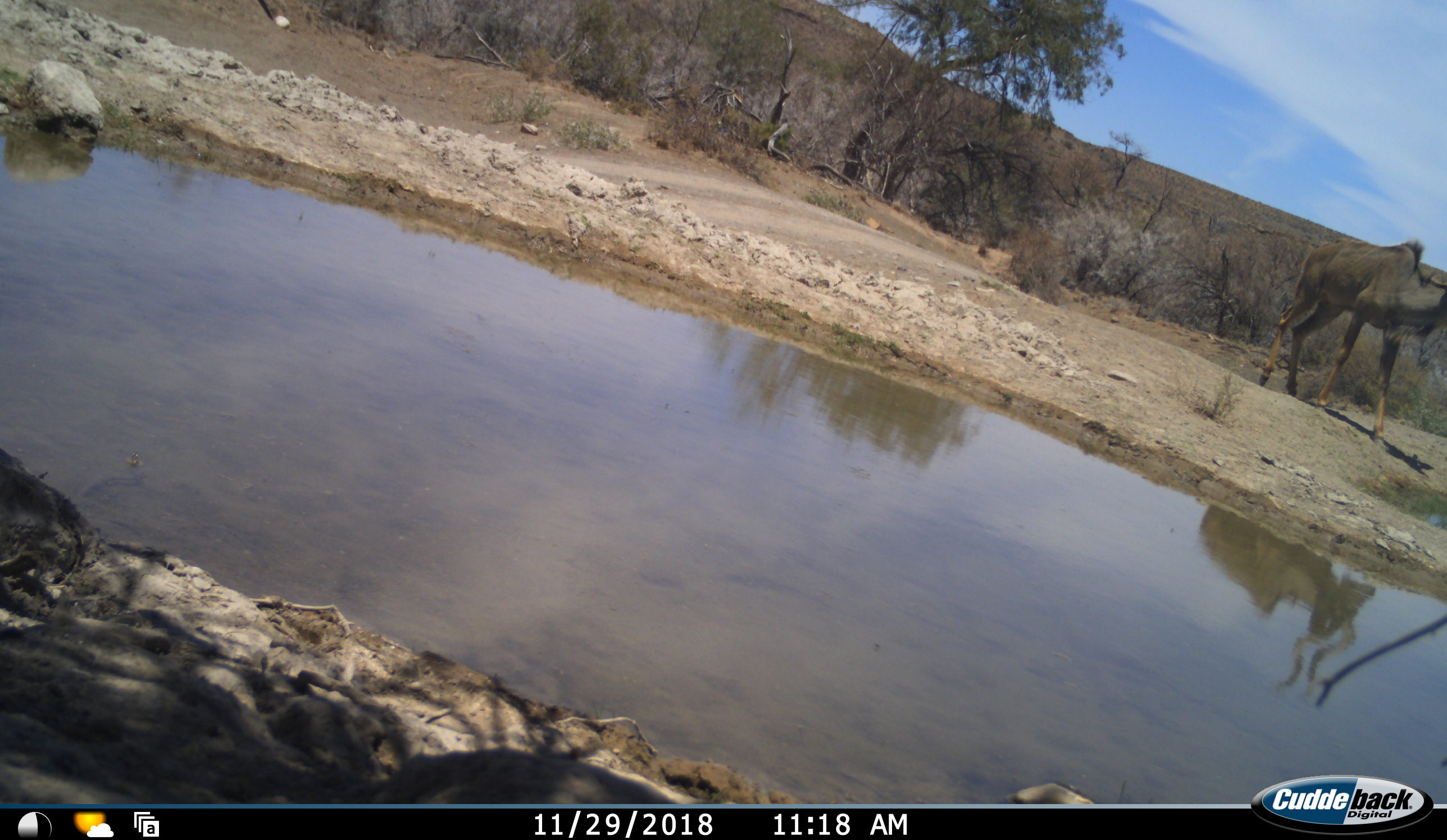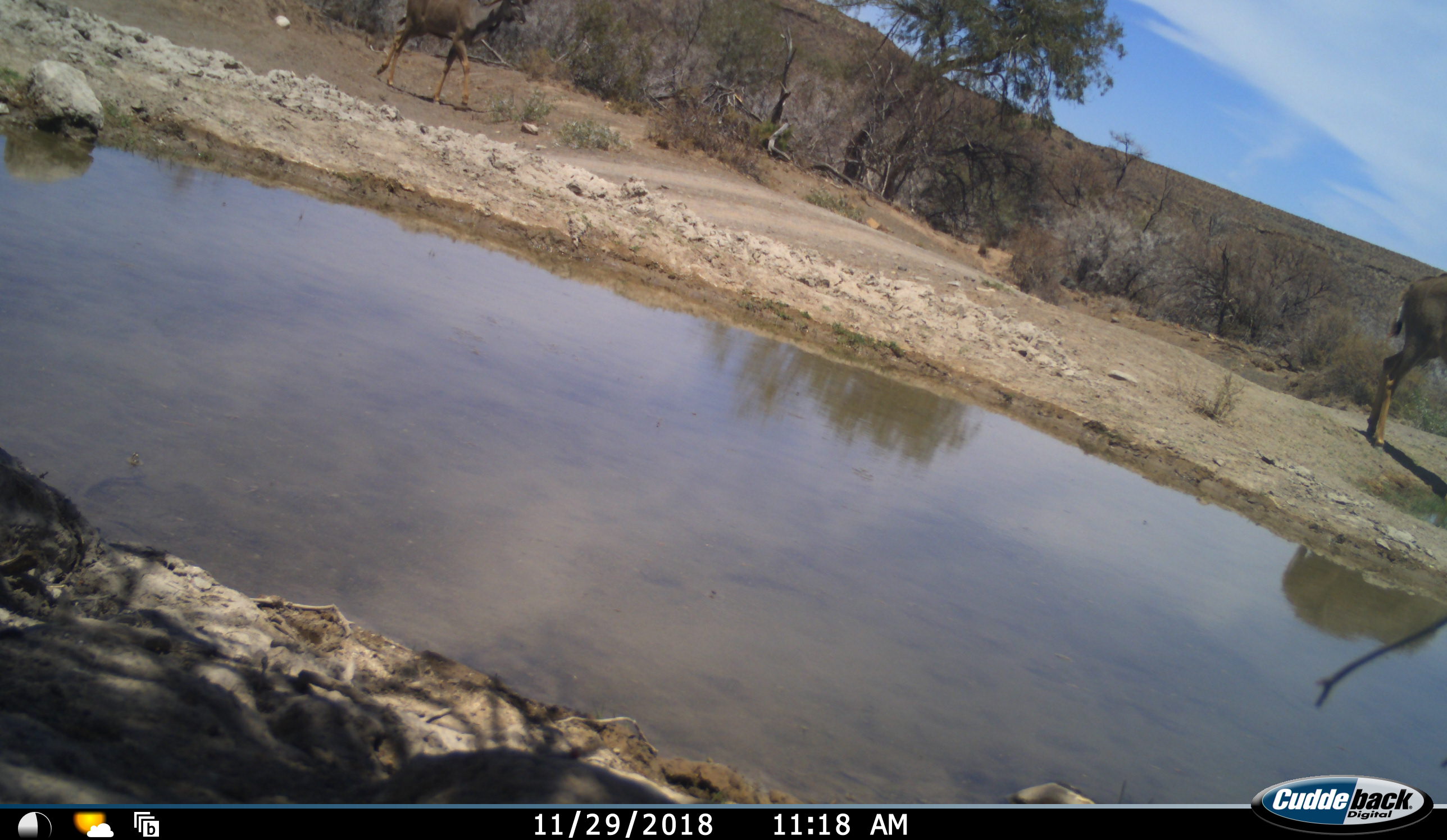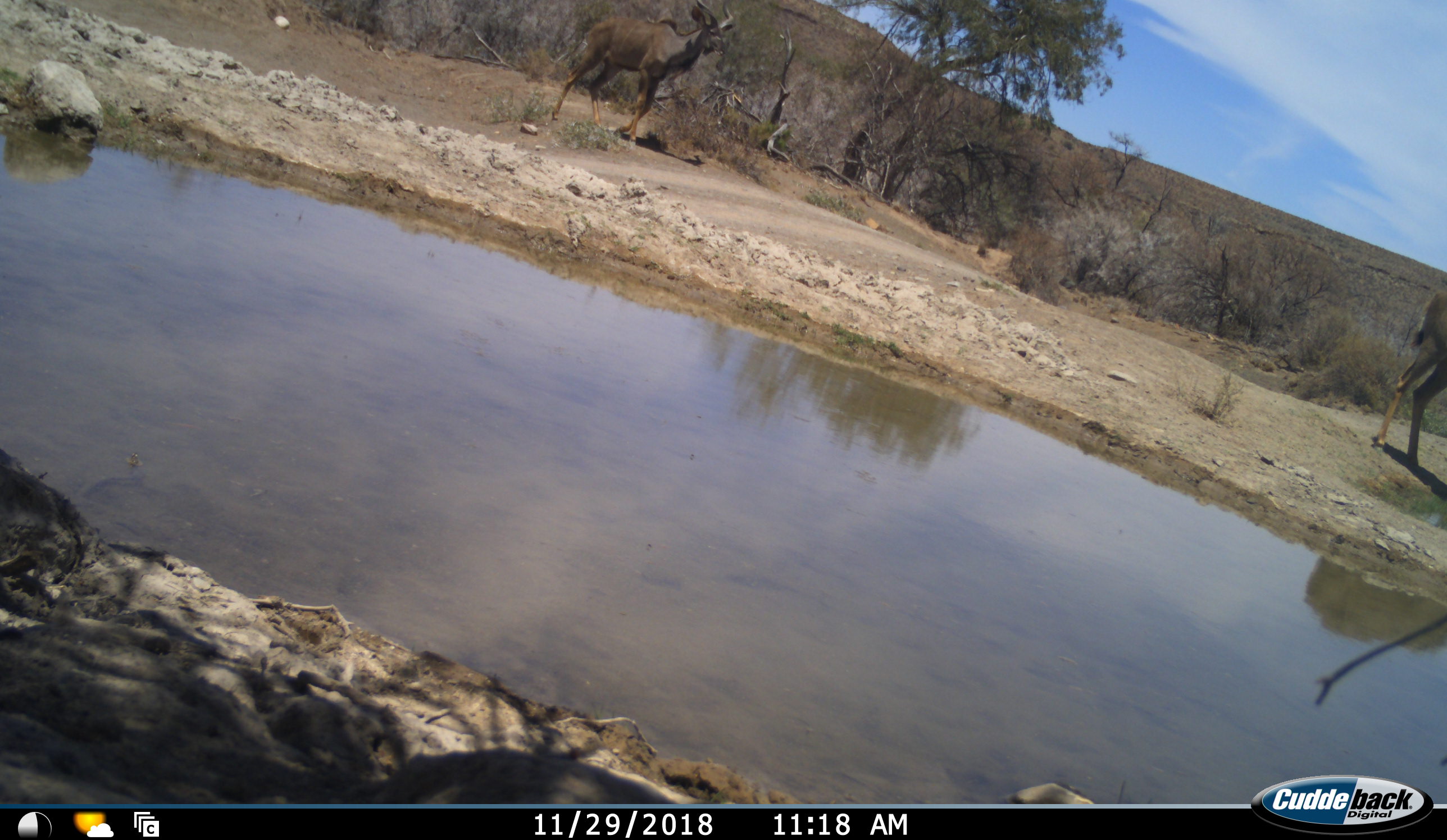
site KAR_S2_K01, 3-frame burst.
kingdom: Animalia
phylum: Chordata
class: Mammalia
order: Artiodactyla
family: Bovidae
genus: Tragelaphus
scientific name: Tragelaphus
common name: kudu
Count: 2.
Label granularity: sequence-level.